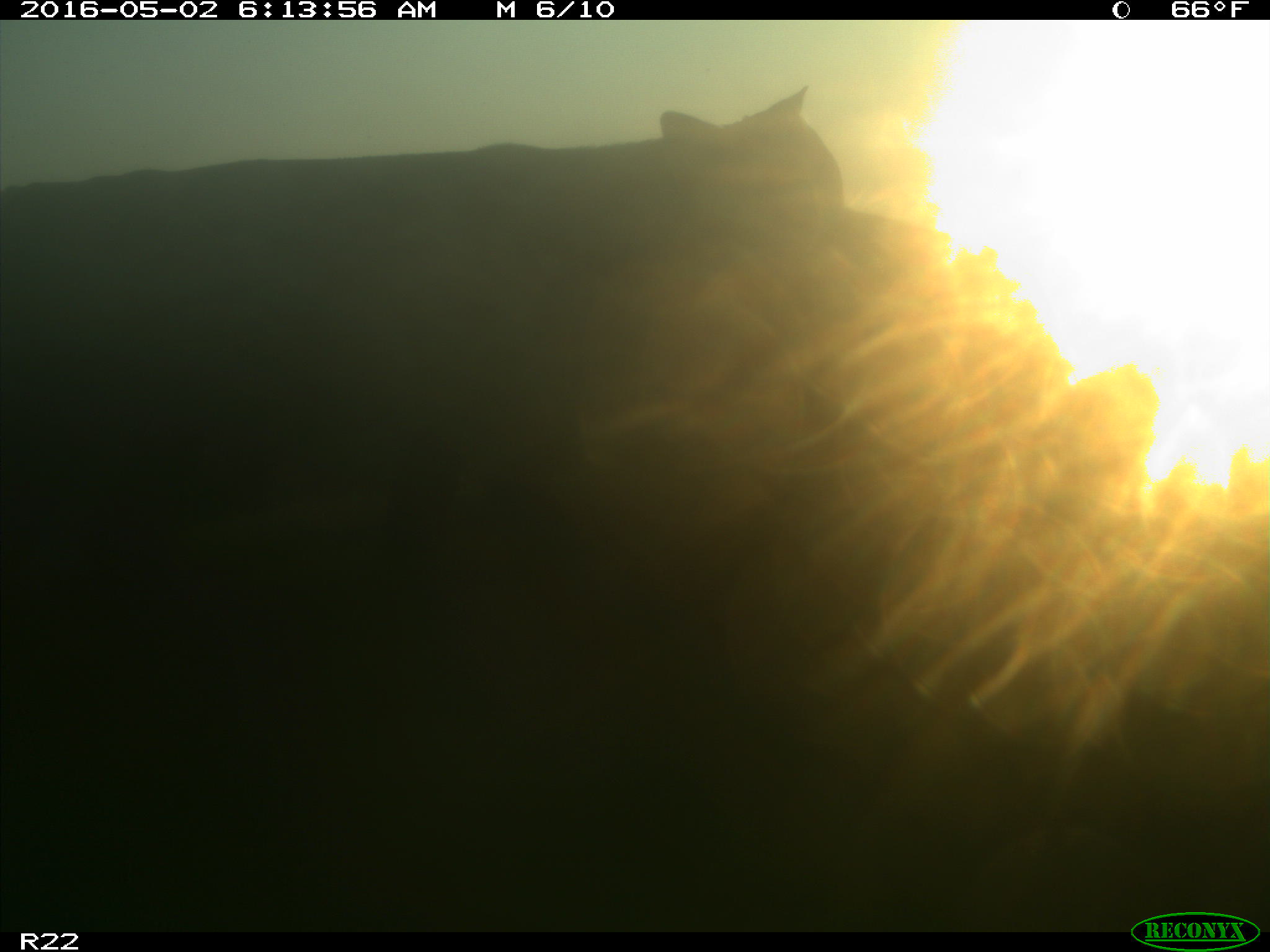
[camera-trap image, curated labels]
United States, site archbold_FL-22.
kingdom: Animalia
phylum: Chordata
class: Mammalia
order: Artiodactyla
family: Bovidae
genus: Bos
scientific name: Bos taurus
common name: domestic cow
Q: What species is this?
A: Bos taurus (domestic cow).